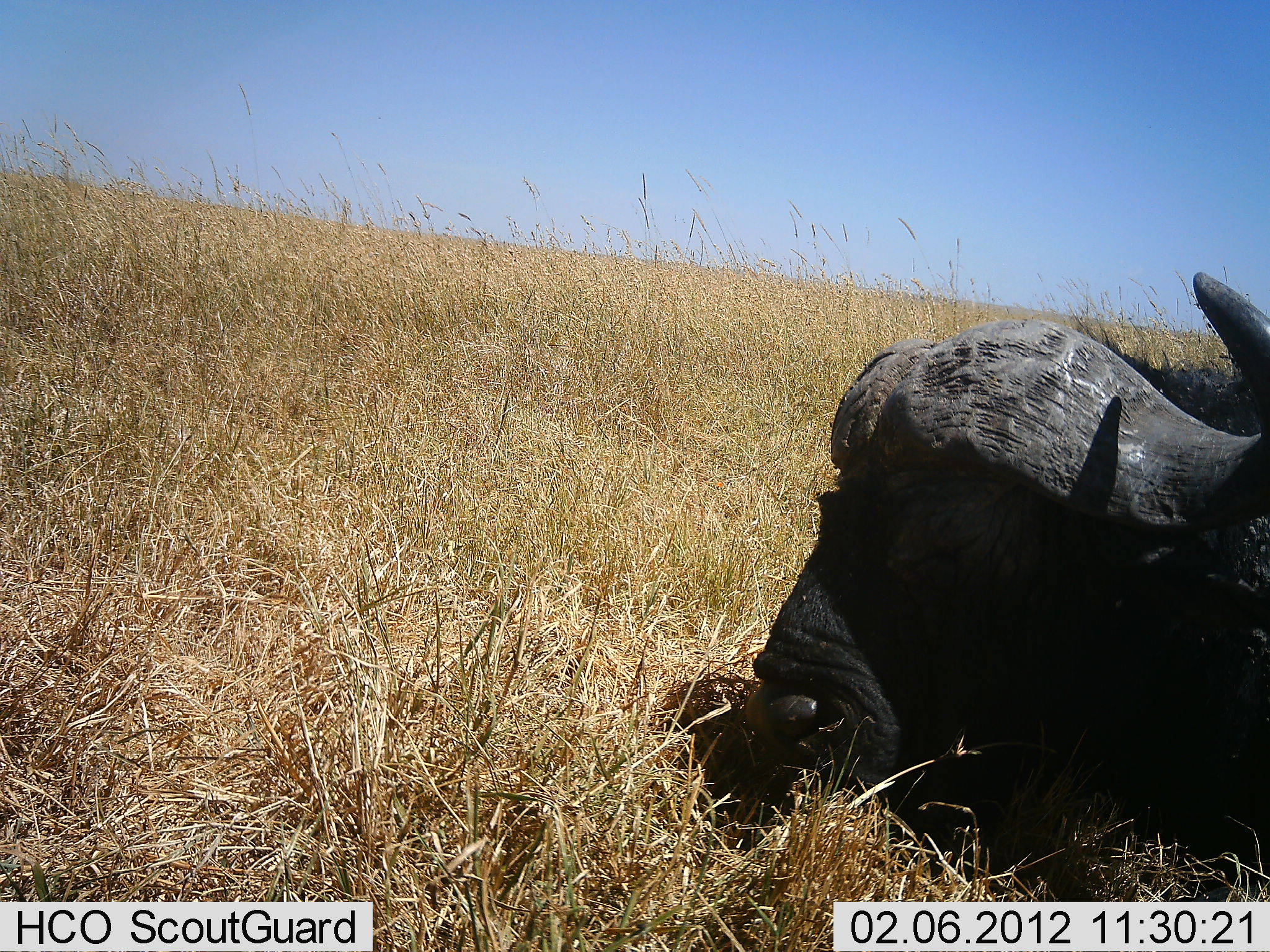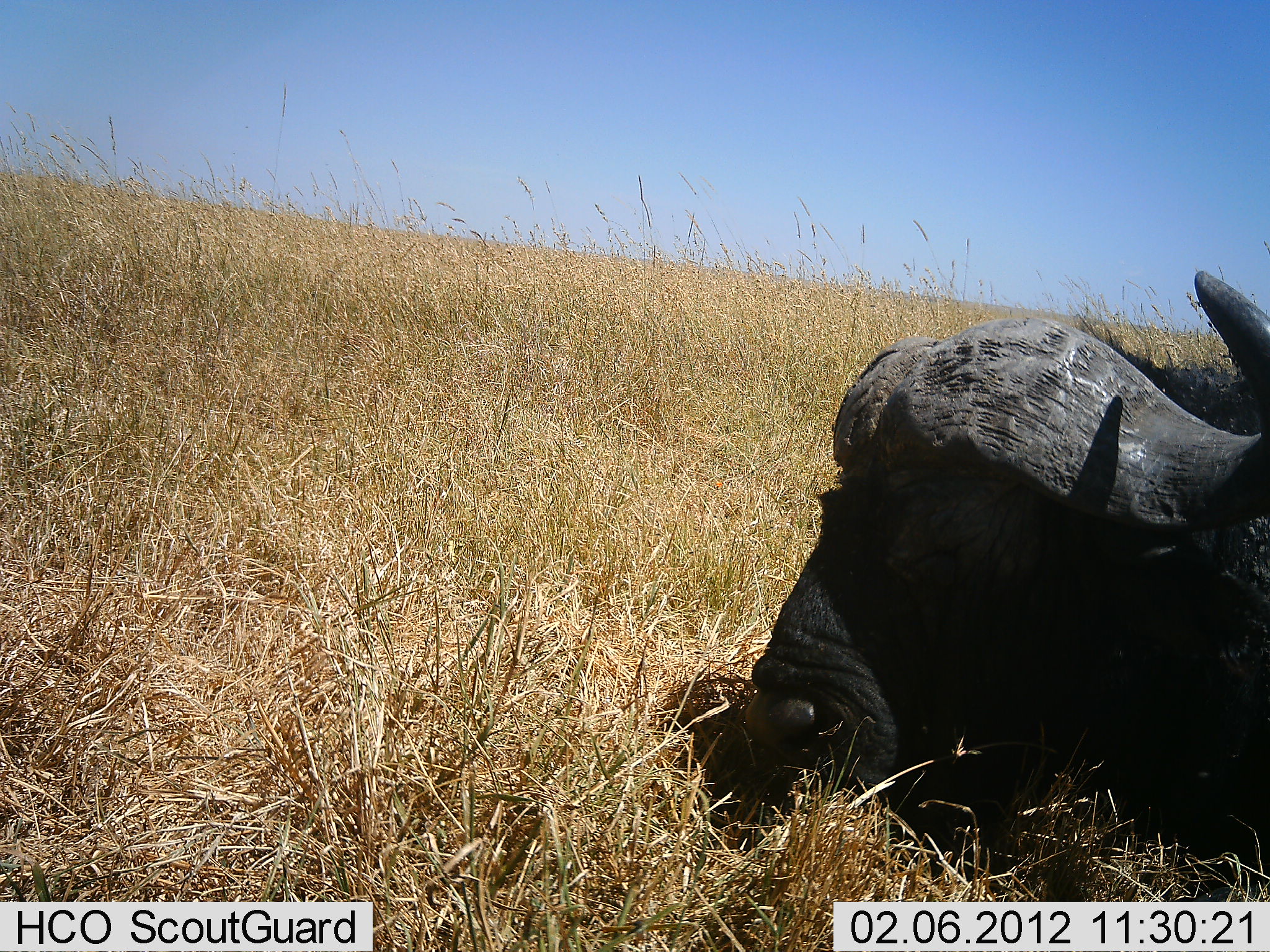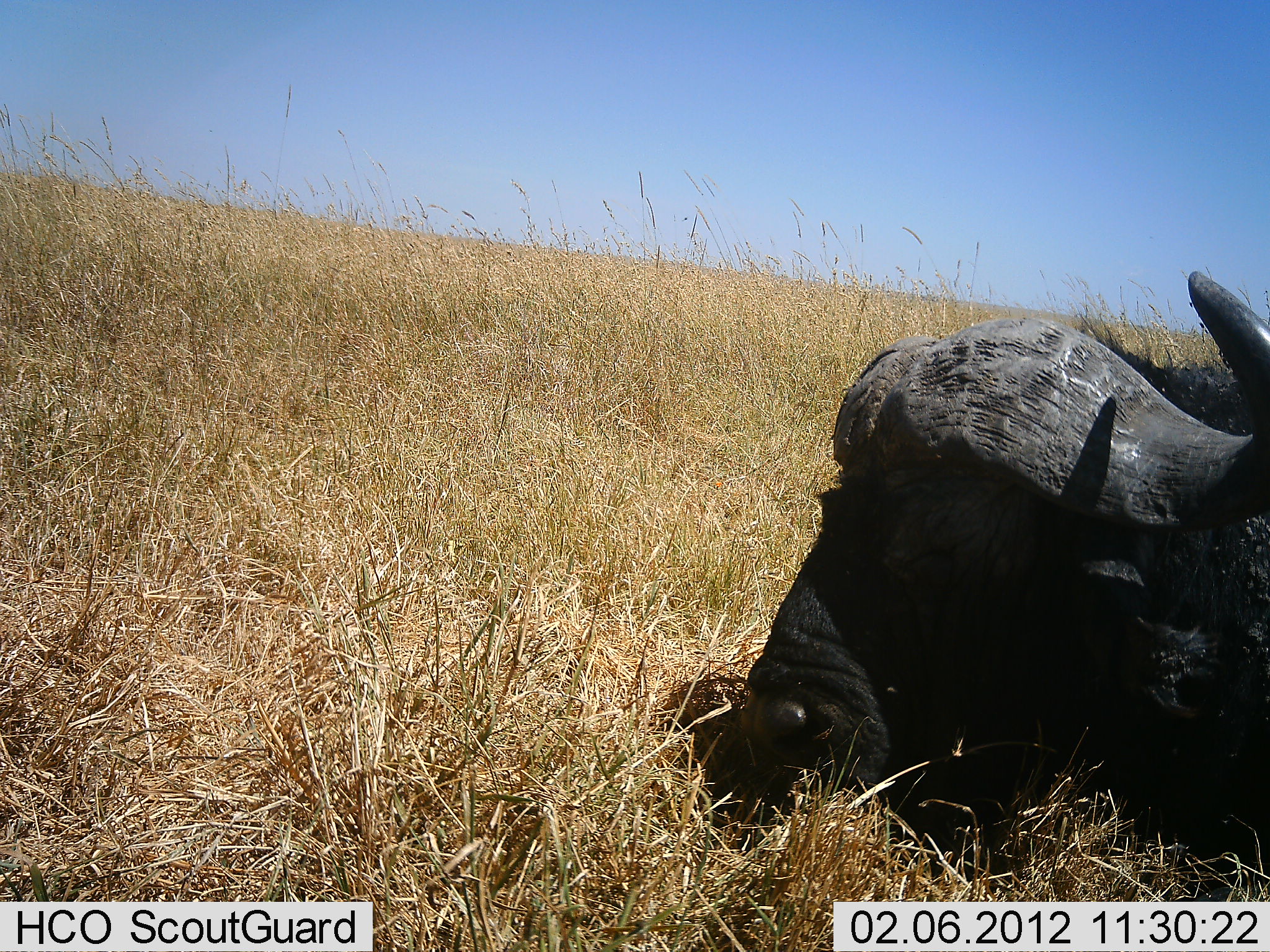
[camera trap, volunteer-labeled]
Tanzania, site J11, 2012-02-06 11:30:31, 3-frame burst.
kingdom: Animalia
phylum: Chordata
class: Mammalia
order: Artiodactyla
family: Bovidae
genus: Syncerus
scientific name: Syncerus caffer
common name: cape buffalo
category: buffalo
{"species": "buffalo (cape buffalo) (Syncerus caffer)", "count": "1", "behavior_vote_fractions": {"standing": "0%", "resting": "94%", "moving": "0%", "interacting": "0%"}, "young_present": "0%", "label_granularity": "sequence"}